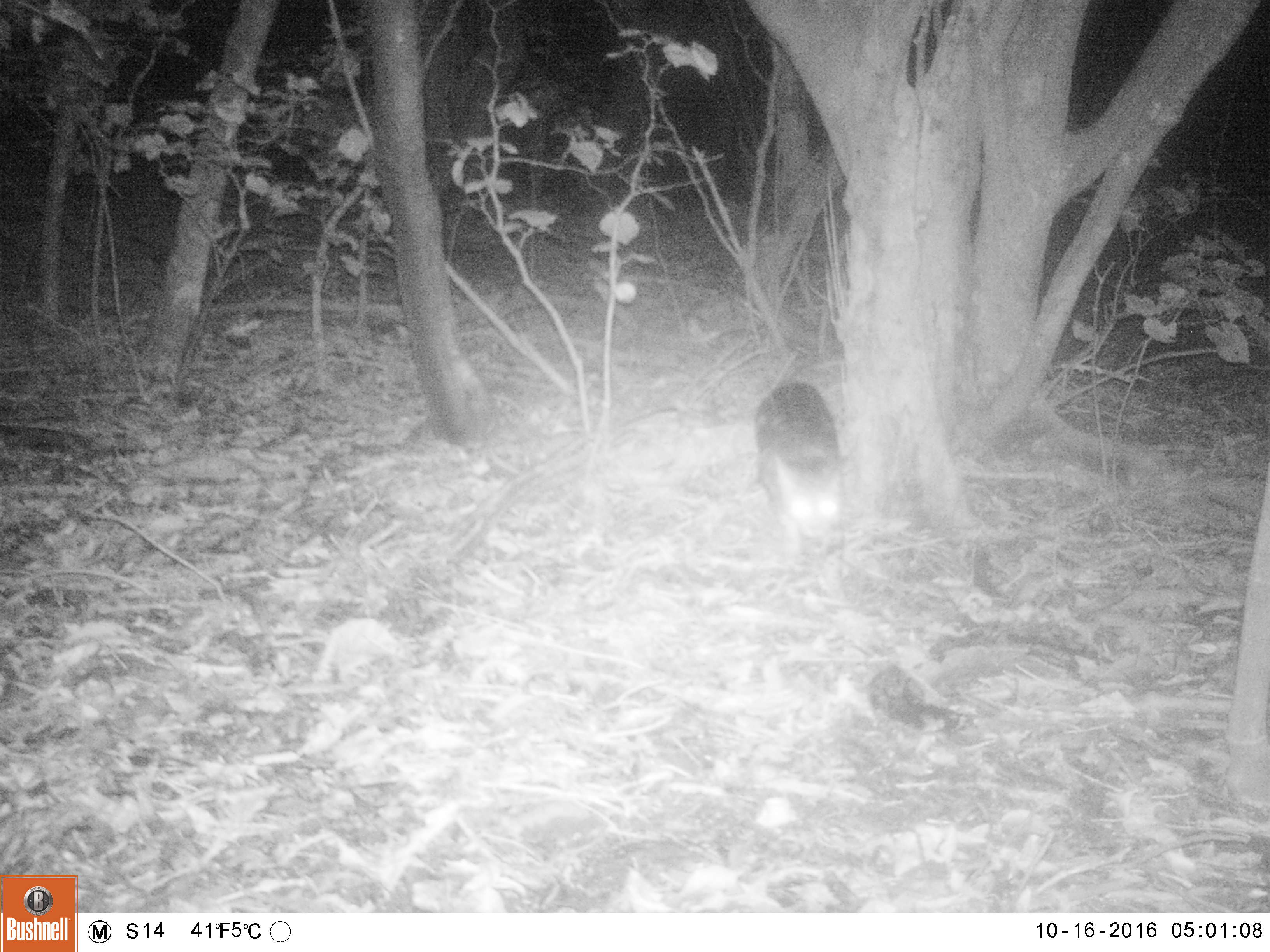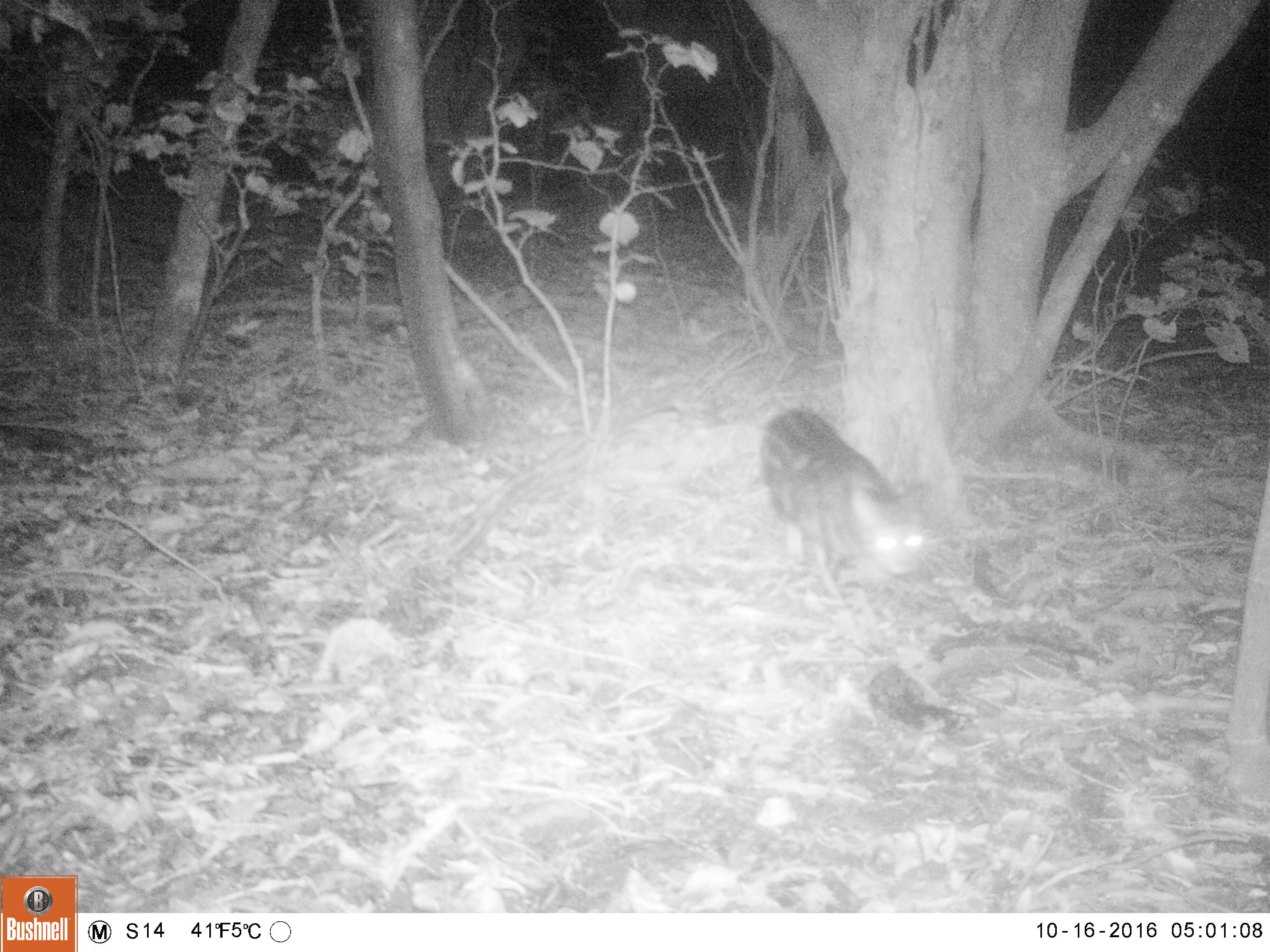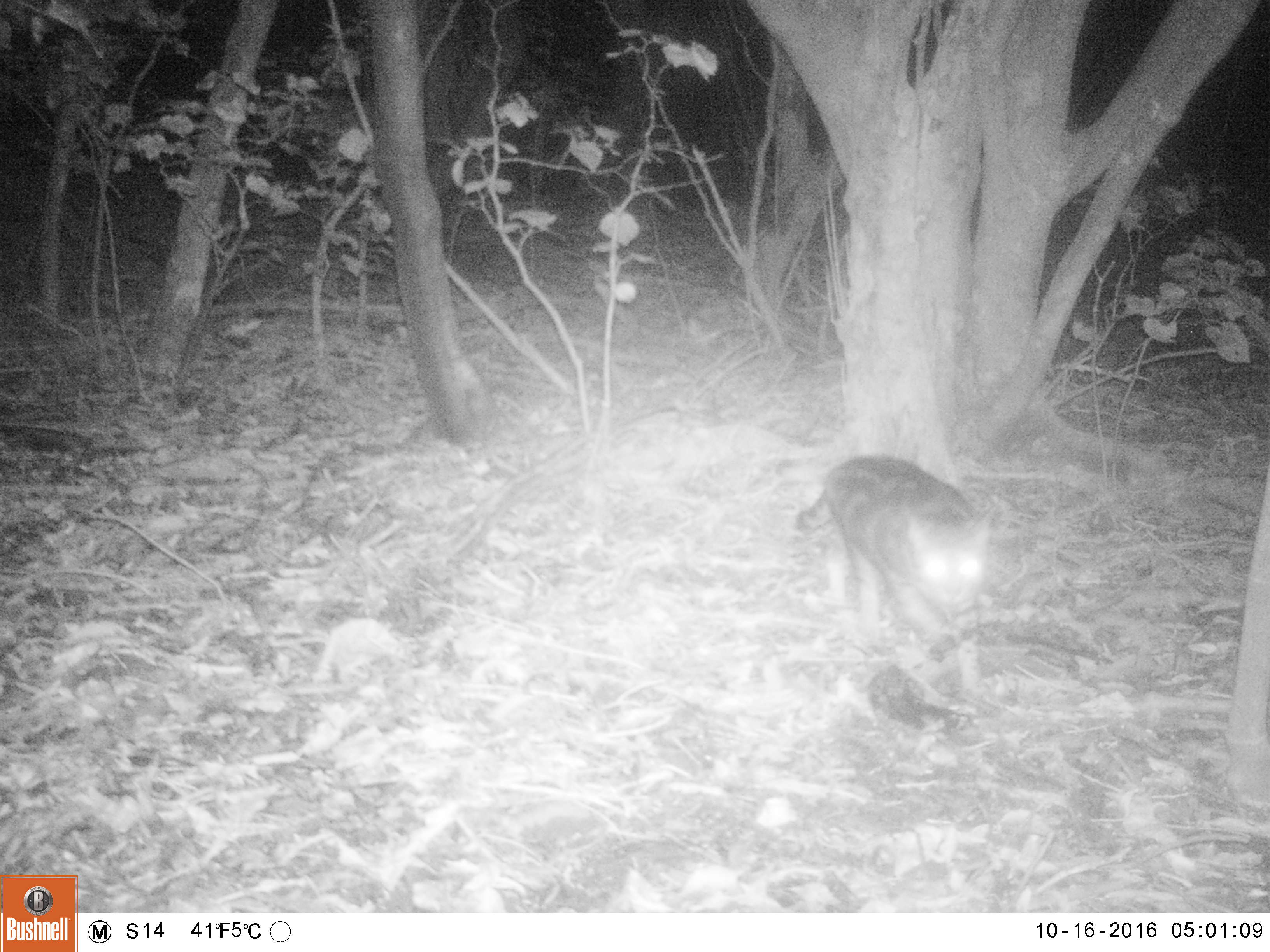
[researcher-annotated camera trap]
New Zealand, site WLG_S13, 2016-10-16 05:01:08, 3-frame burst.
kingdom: Animalia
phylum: Chordata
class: Mammalia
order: Carnivora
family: Felidae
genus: Felis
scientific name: Felis catus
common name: domestic cat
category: cat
Cat (domestic cat) (Felis catus).